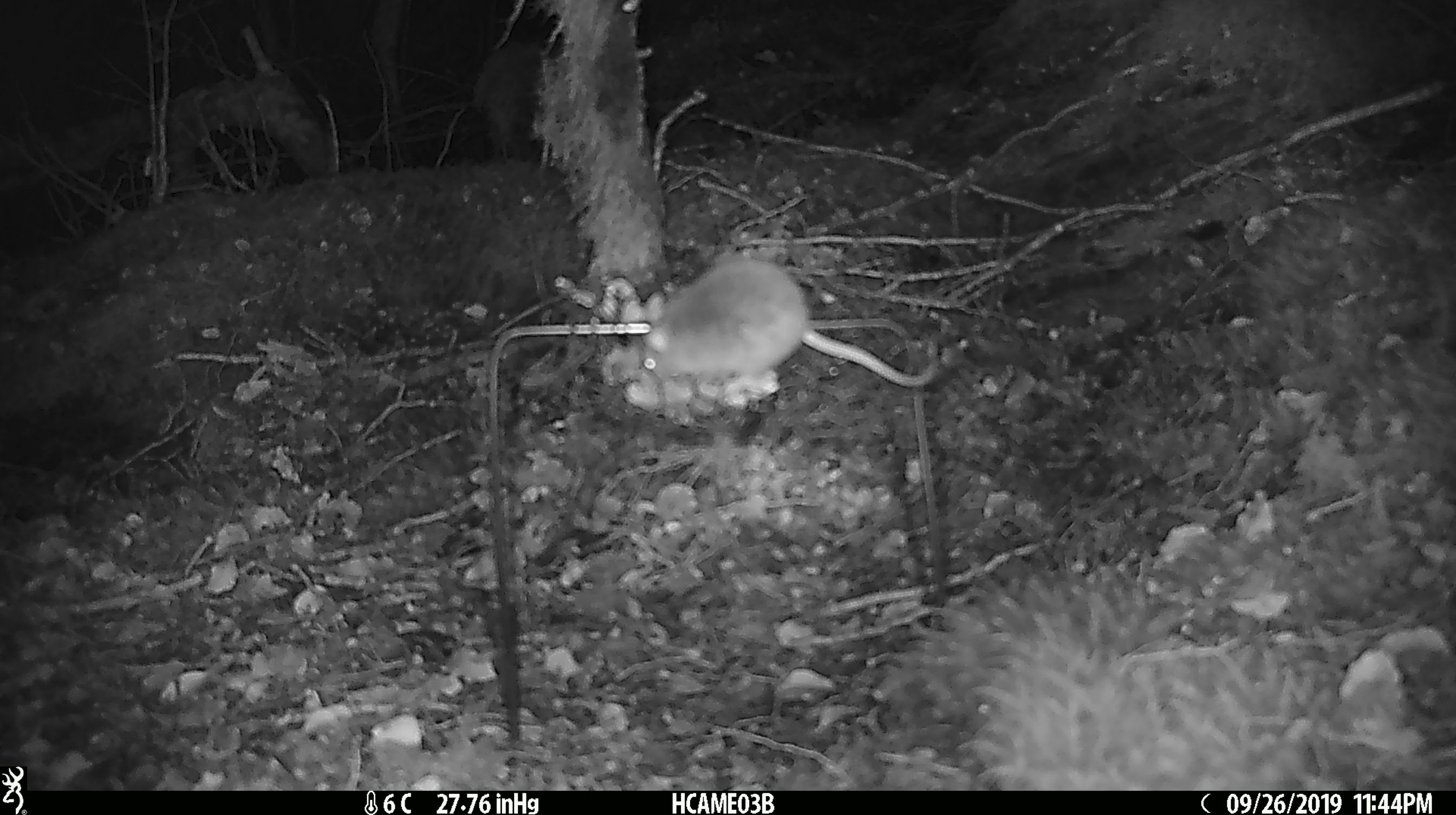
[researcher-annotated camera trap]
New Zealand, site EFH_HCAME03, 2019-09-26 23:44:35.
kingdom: Animalia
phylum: Chordata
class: Mammalia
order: Rodentia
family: Muridae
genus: Mus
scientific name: Mus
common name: mouse